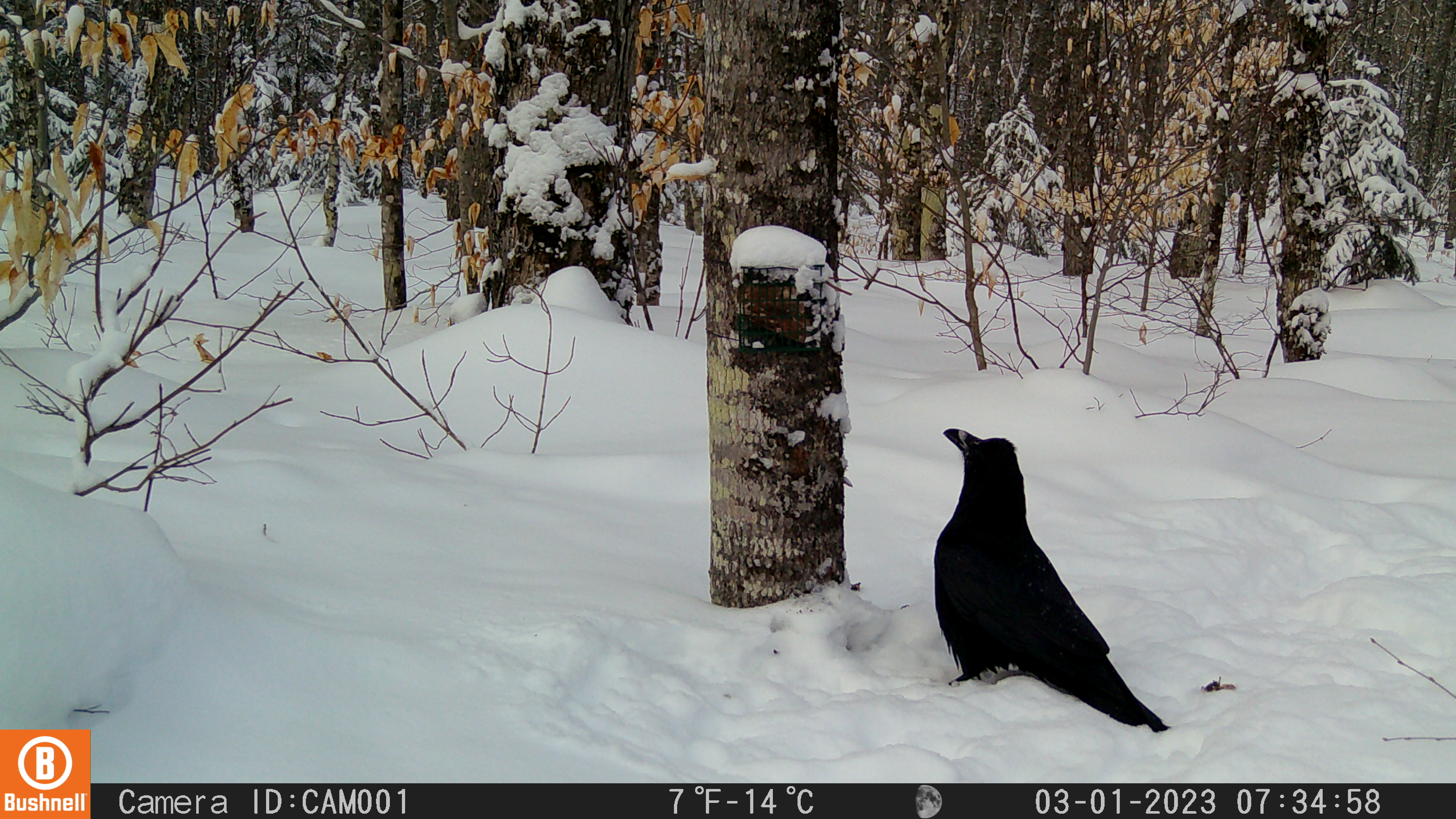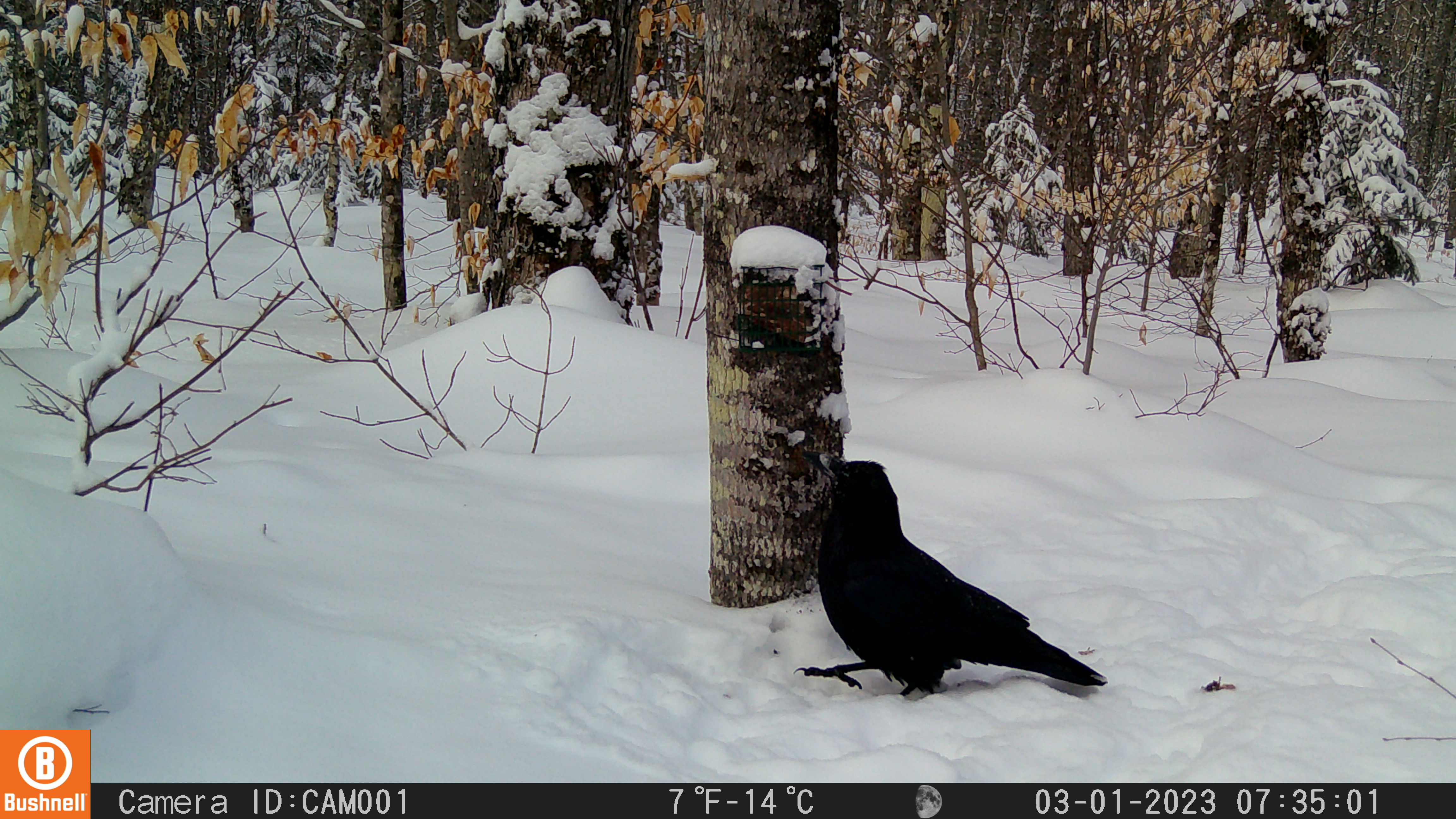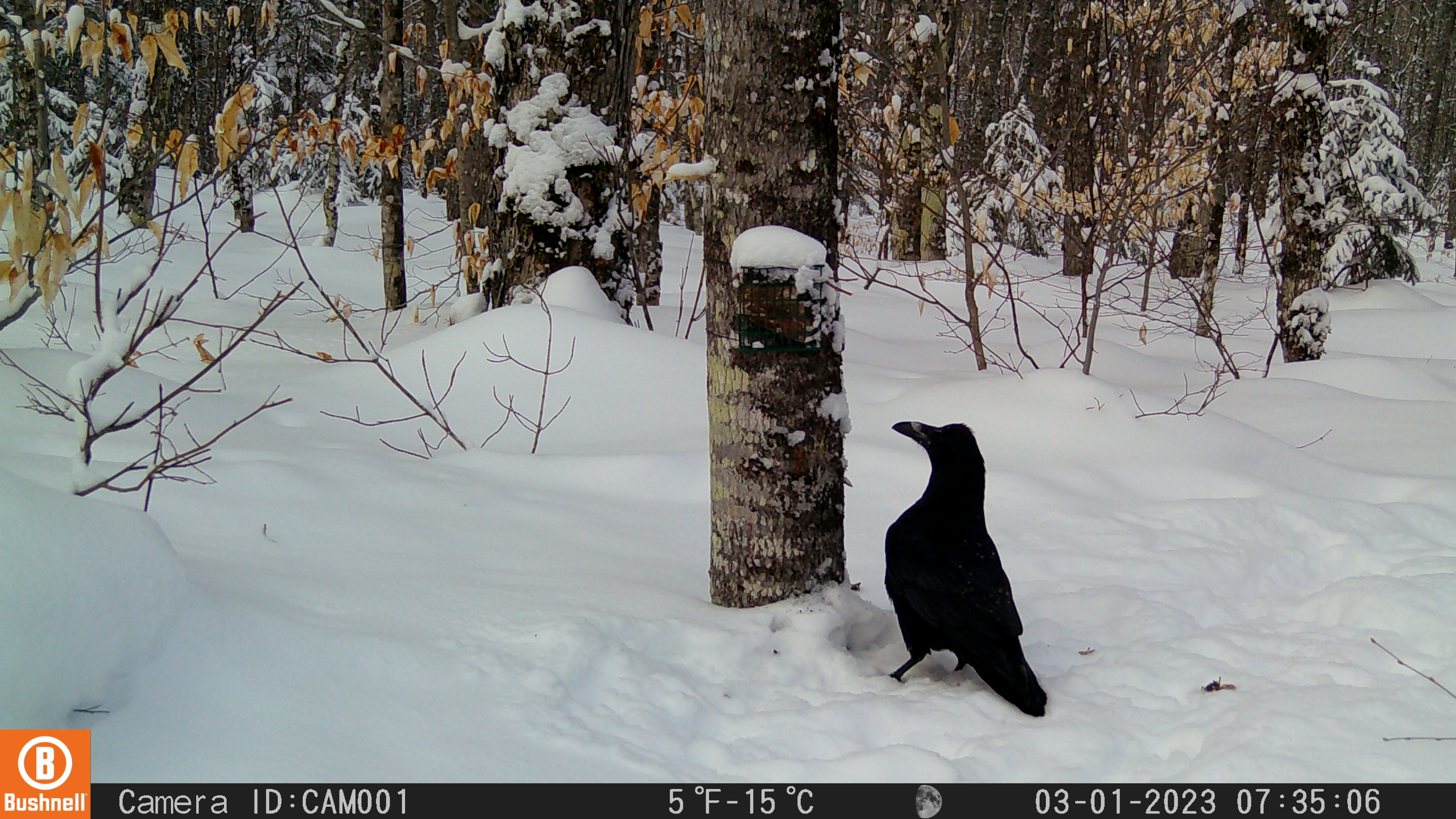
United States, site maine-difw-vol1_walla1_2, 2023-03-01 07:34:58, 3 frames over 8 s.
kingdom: Animalia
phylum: Chordata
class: Aves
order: Passeriformes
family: Corvidae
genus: Corvus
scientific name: Corvus corax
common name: common raven